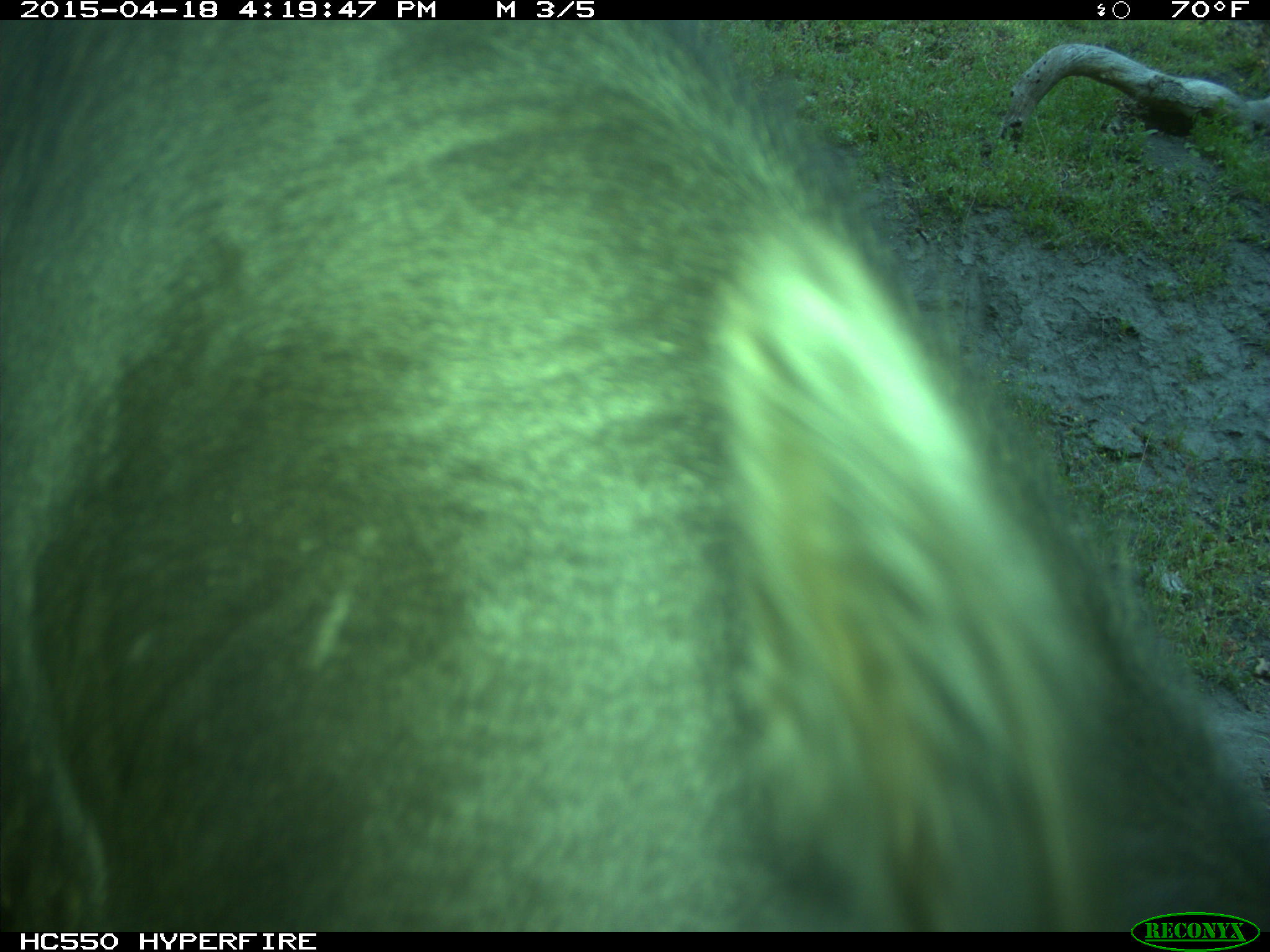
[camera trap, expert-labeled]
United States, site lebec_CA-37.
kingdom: Animalia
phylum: Chordata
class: Mammalia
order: Artiodactyla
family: Bovidae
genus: Bos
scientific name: Bos taurus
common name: domestic cow